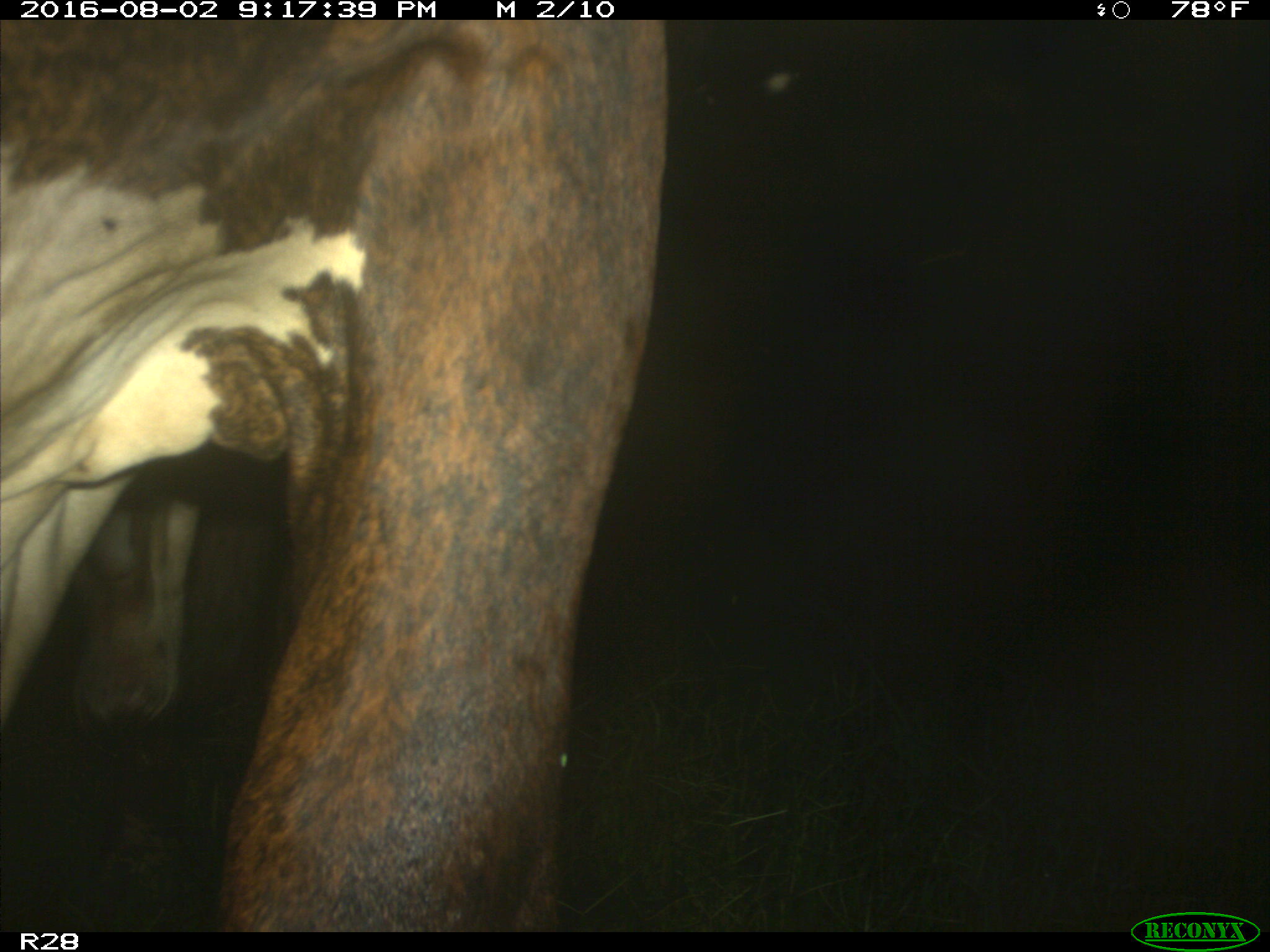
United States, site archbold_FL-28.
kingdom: Animalia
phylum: Chordata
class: Mammalia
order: Artiodactyla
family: Bovidae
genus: Bos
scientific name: Bos taurus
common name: domestic cow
Bos taurus (domestic cow).